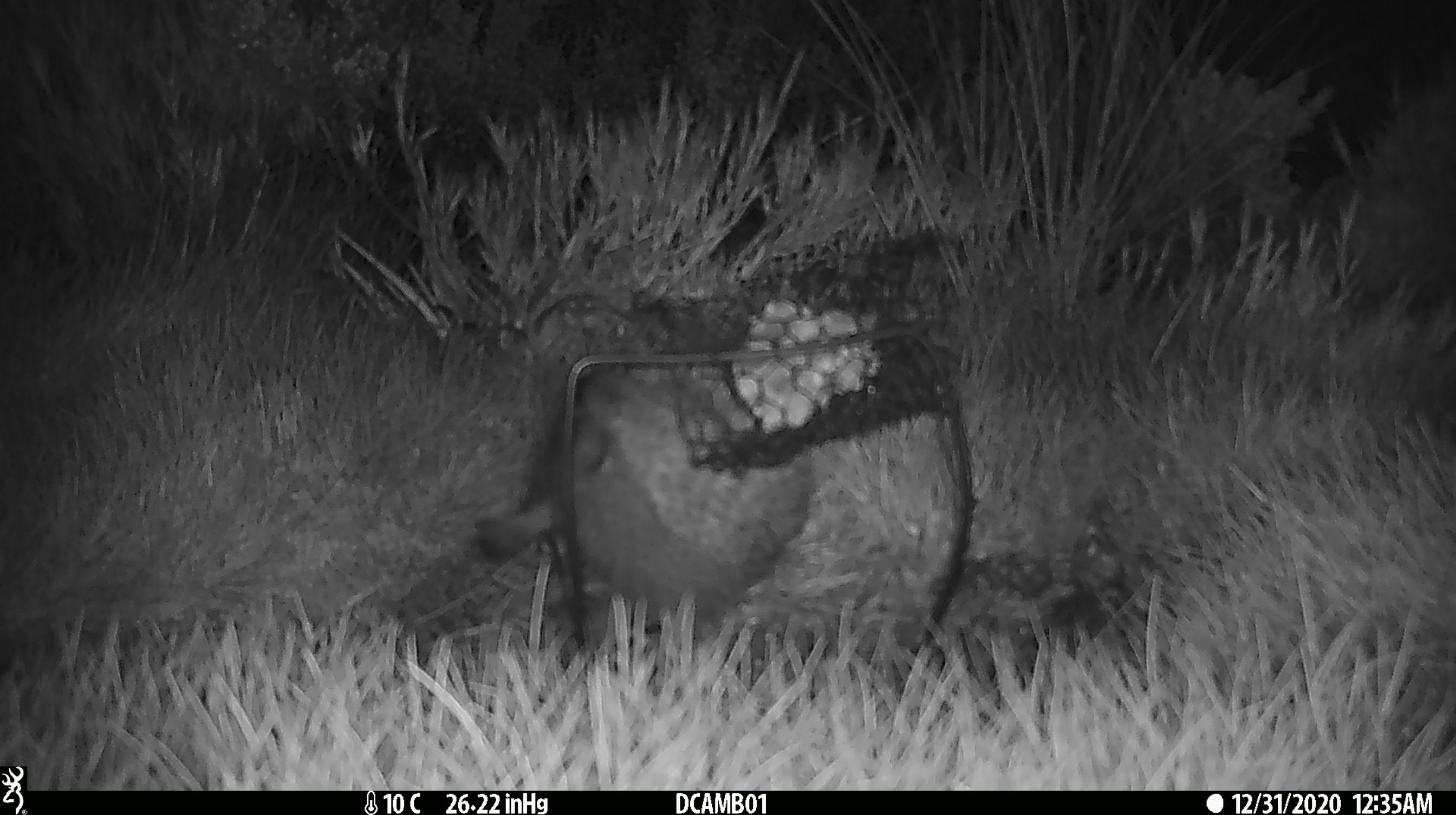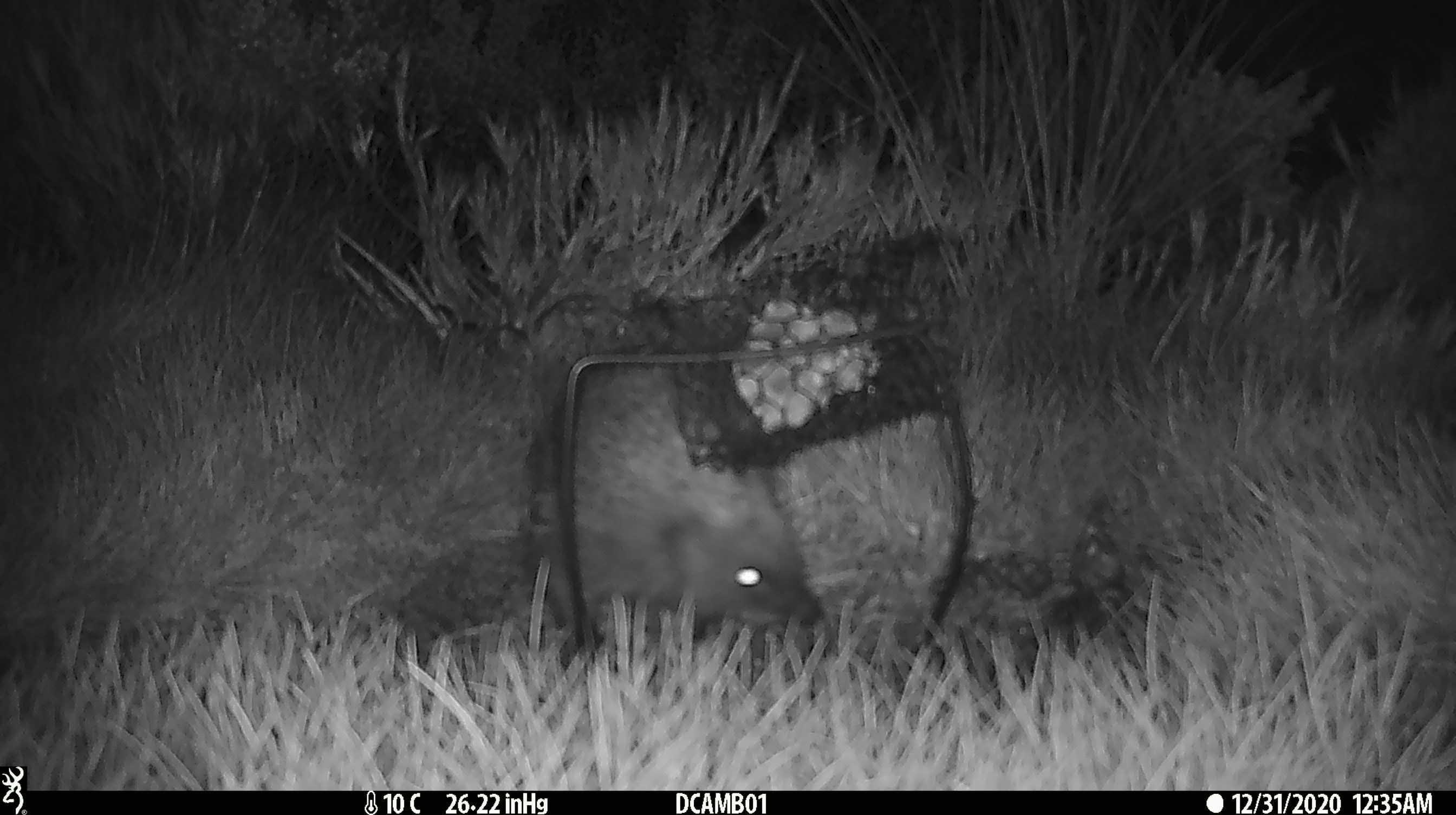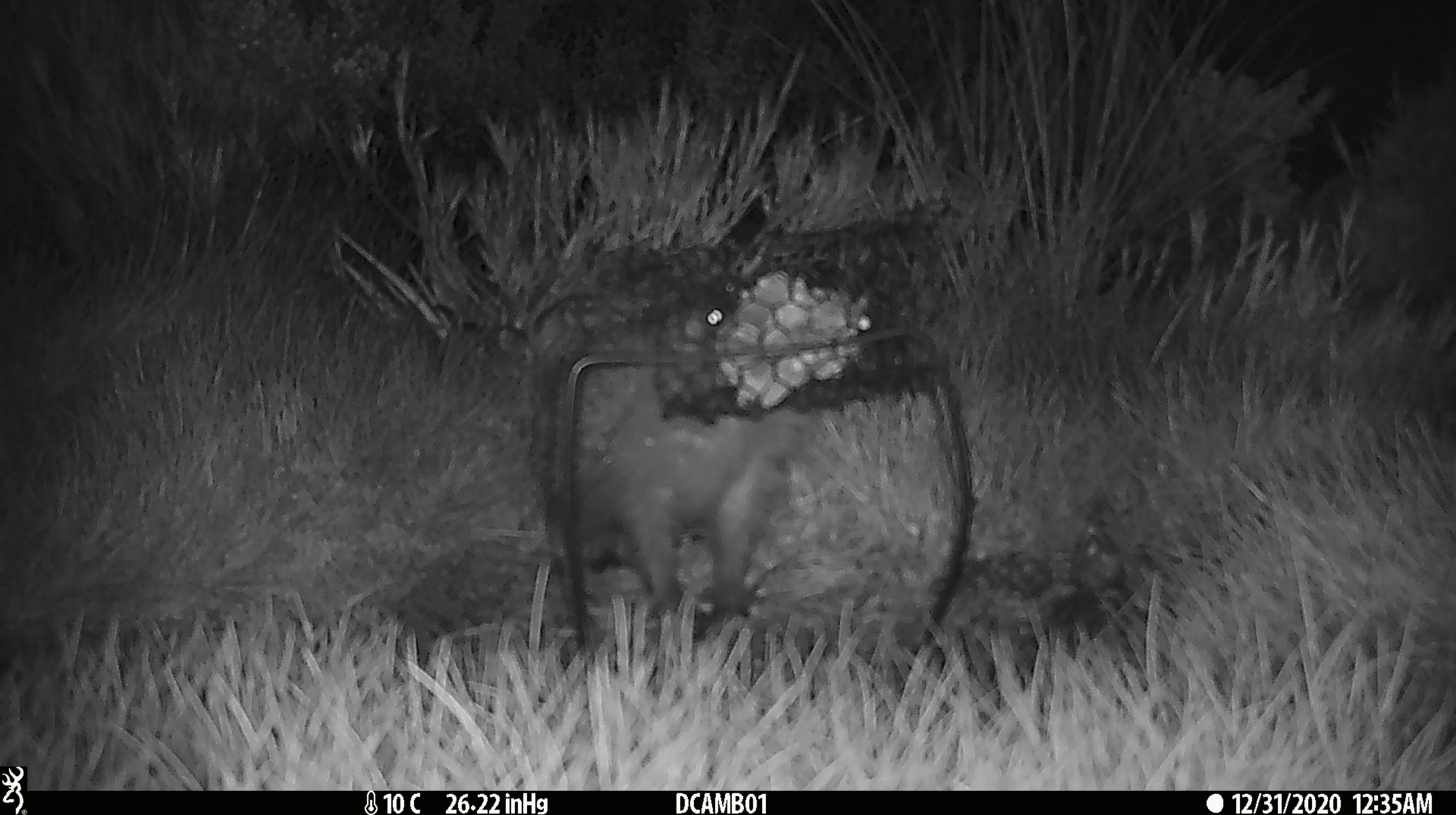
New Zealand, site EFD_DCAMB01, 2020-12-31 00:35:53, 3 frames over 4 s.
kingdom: Animalia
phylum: Chordata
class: Mammalia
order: Eulipotyphla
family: Erinaceidae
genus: Erinaceus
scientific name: Erinaceus europaeus europaeus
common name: european hedgehog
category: hedgehog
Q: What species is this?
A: Hedgehog (european hedgehog) (Erinaceus europaeus europaeus).